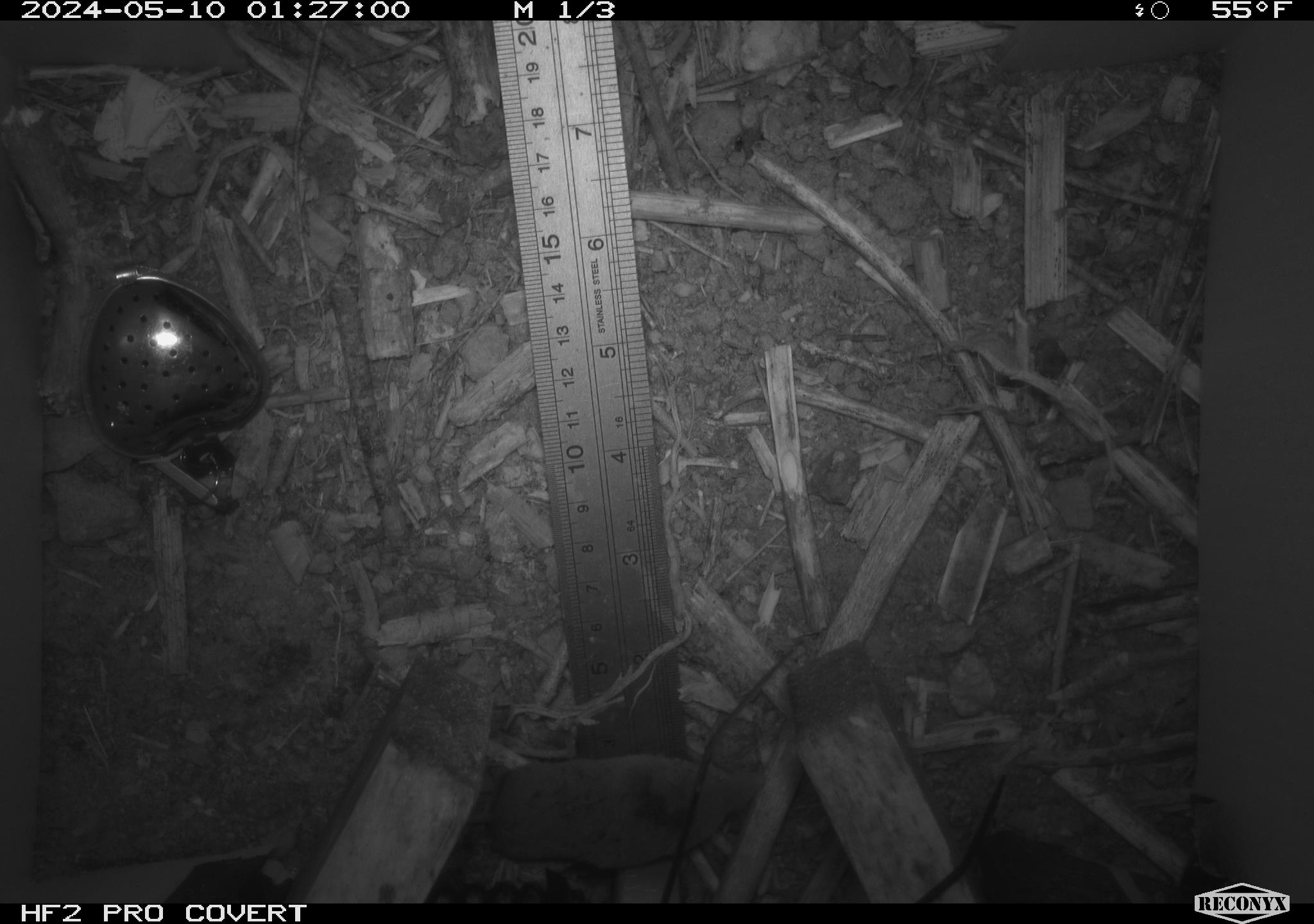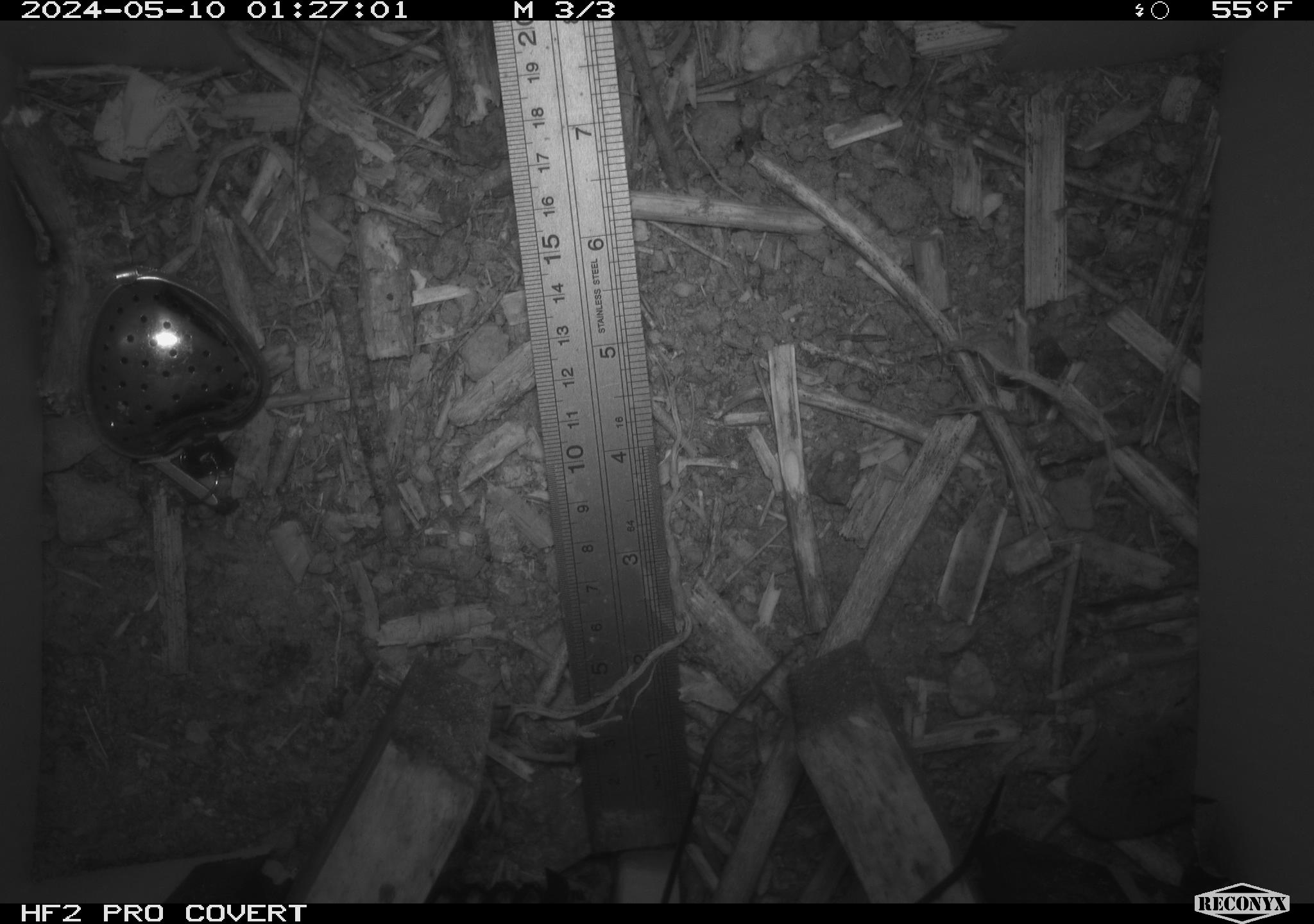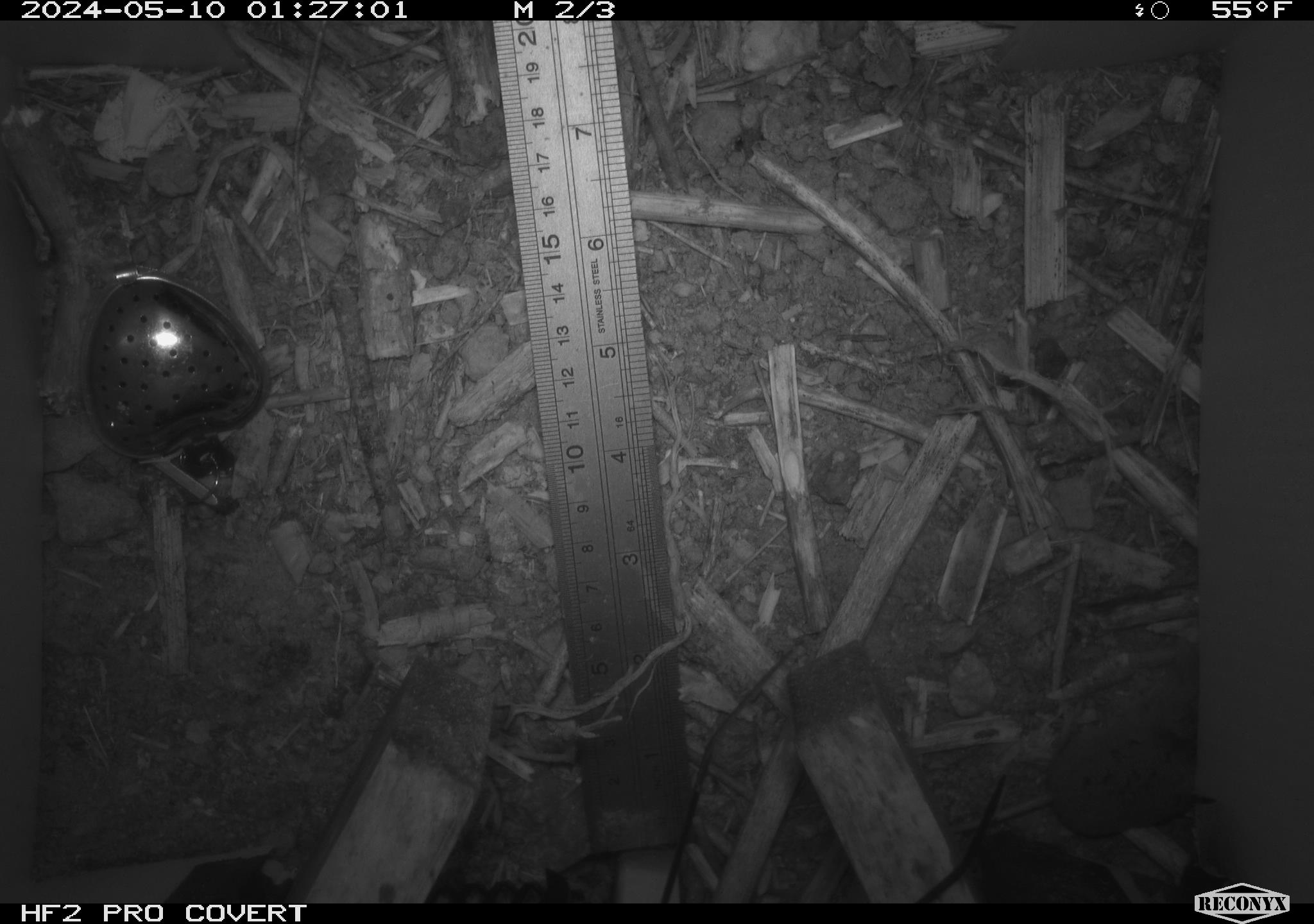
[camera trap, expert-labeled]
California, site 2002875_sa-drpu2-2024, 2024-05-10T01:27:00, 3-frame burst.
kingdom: Animalia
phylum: Chordata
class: Mammalia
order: Eulipotyphla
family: Soricidae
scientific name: Soricidae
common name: shrews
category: soricidae family